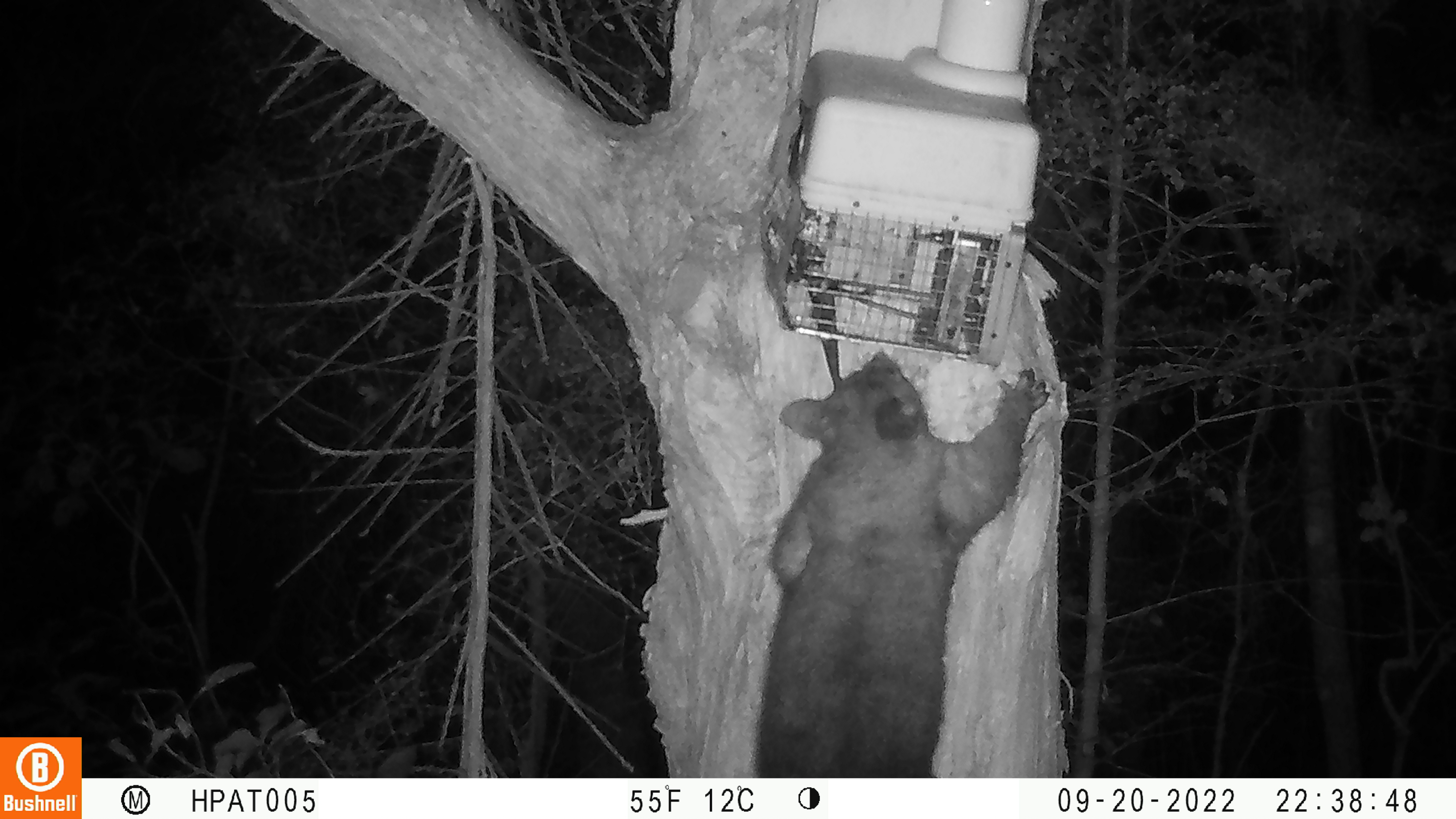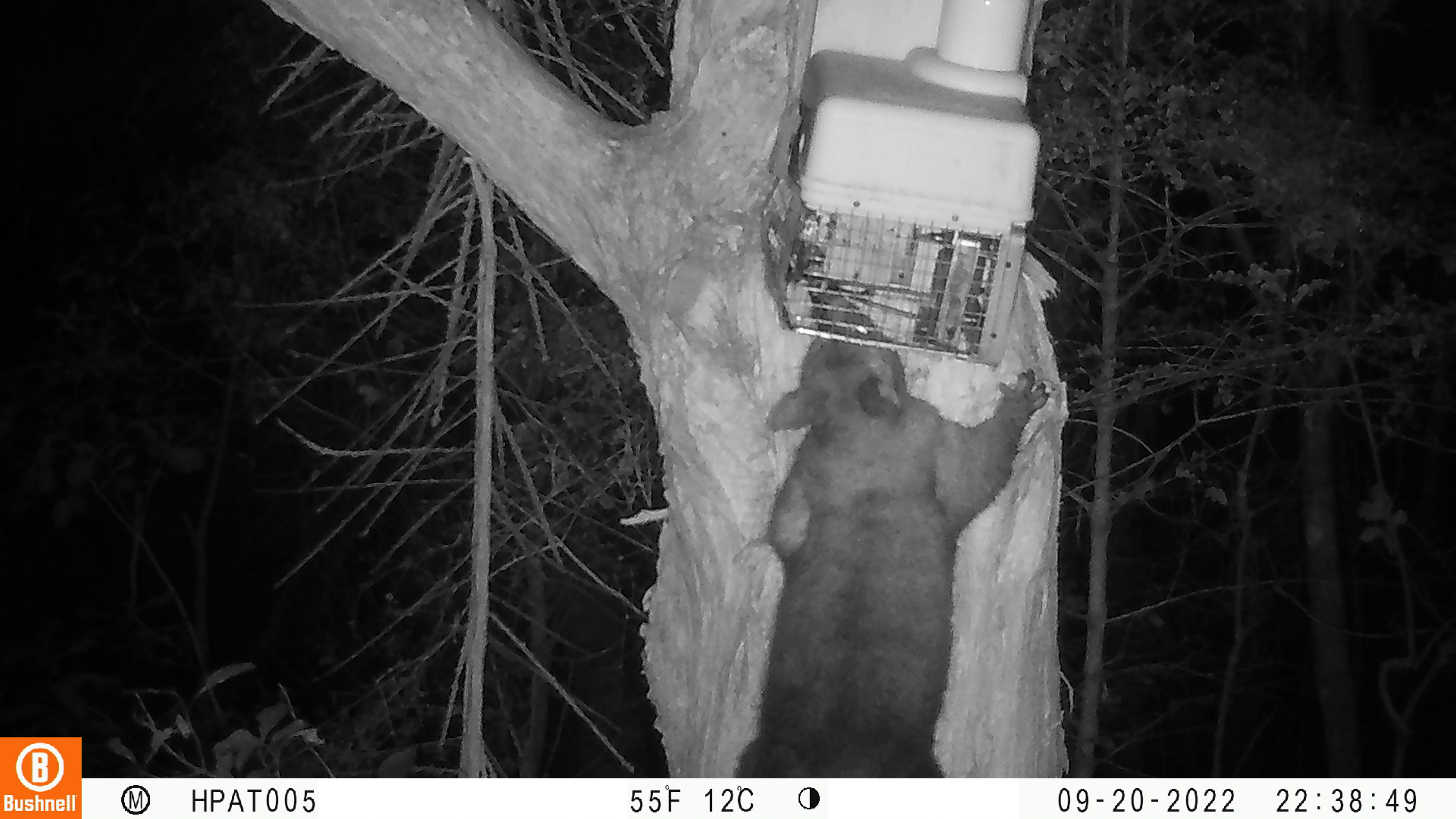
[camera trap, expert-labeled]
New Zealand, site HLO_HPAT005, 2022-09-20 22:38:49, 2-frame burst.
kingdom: Animalia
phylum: Chordata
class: Mammalia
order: Diprotodontia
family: Phalangeridae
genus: Trichosurus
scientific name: Trichosurus vulpecula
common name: common brushtail possum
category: possum